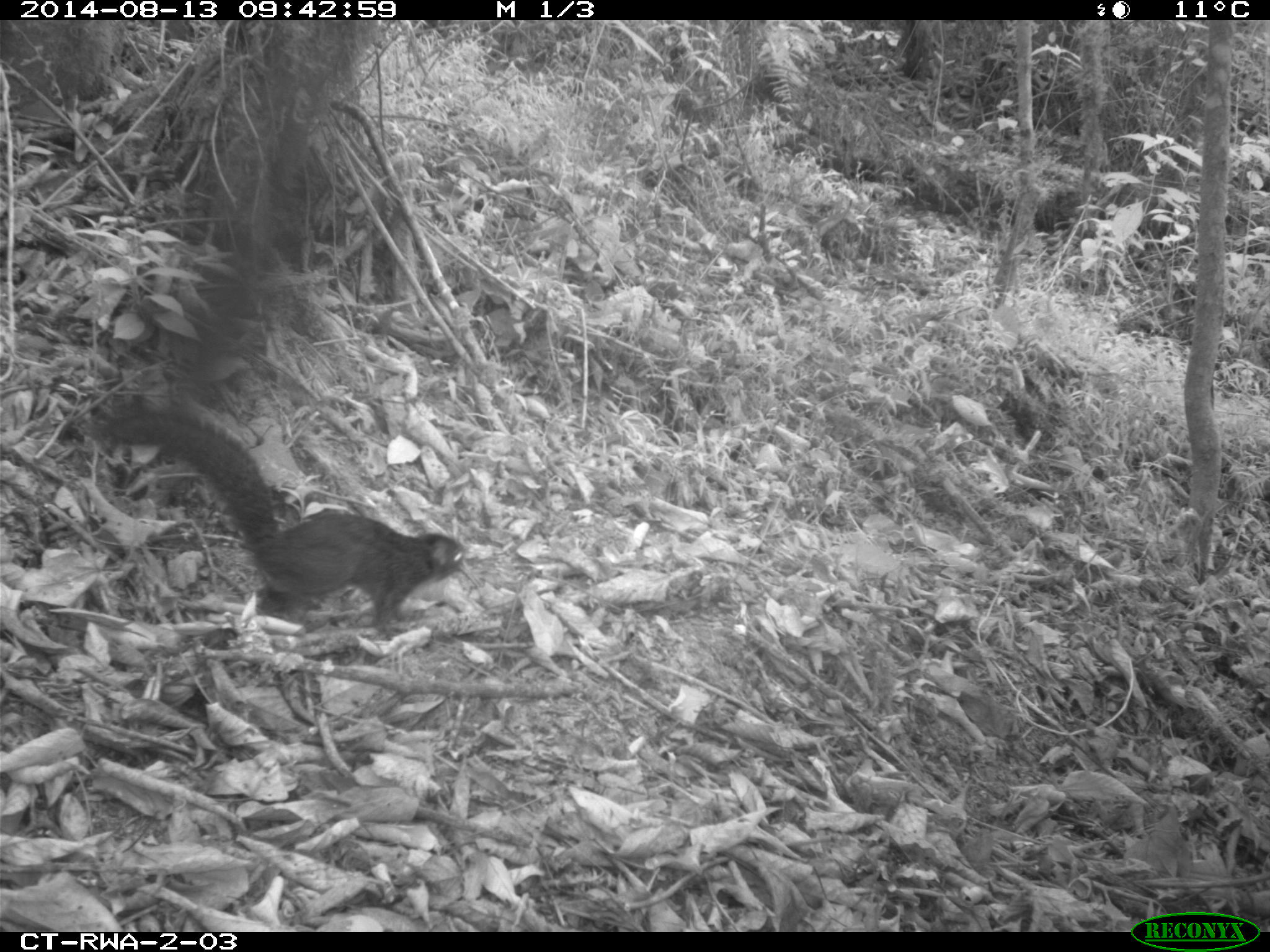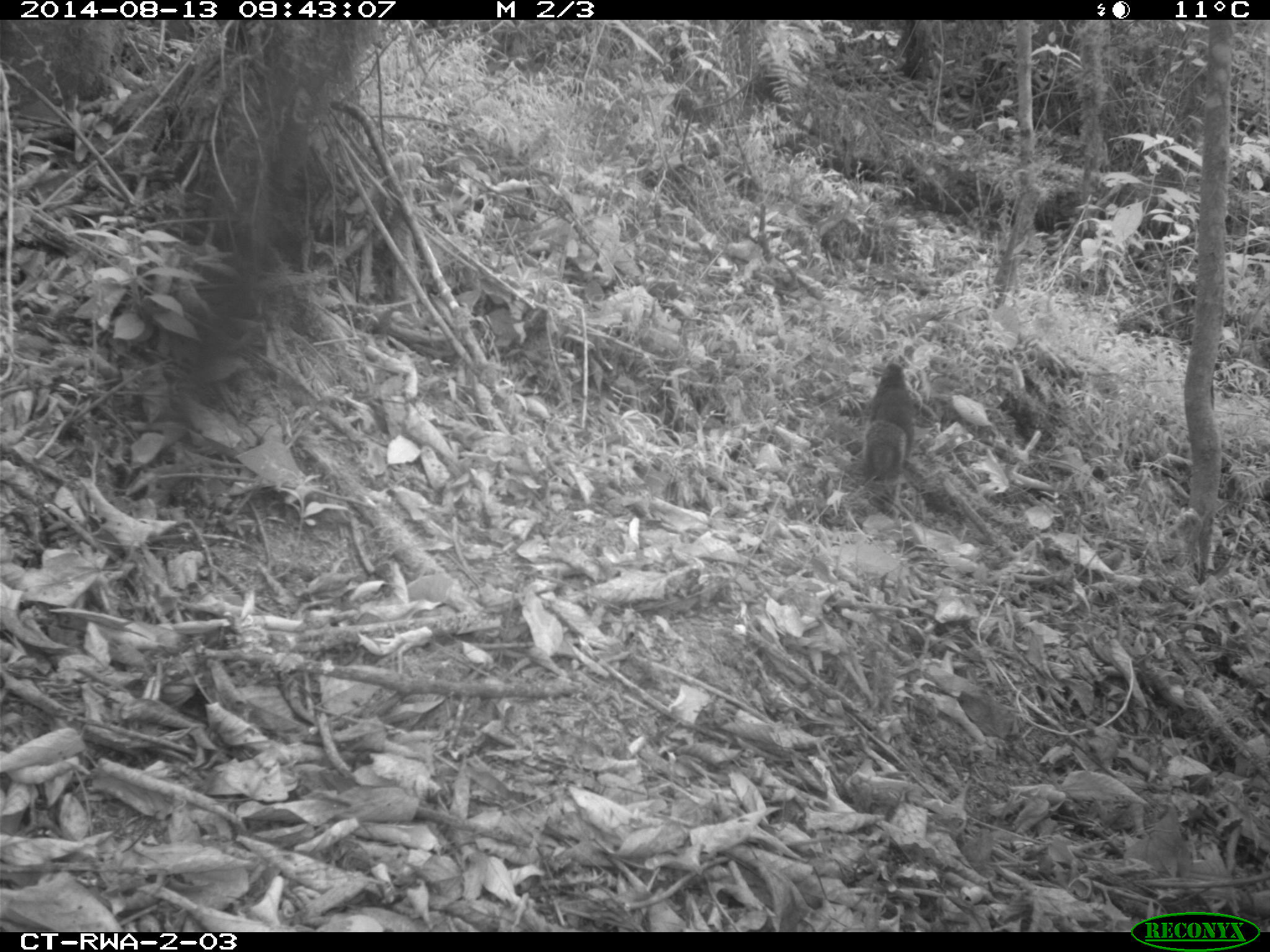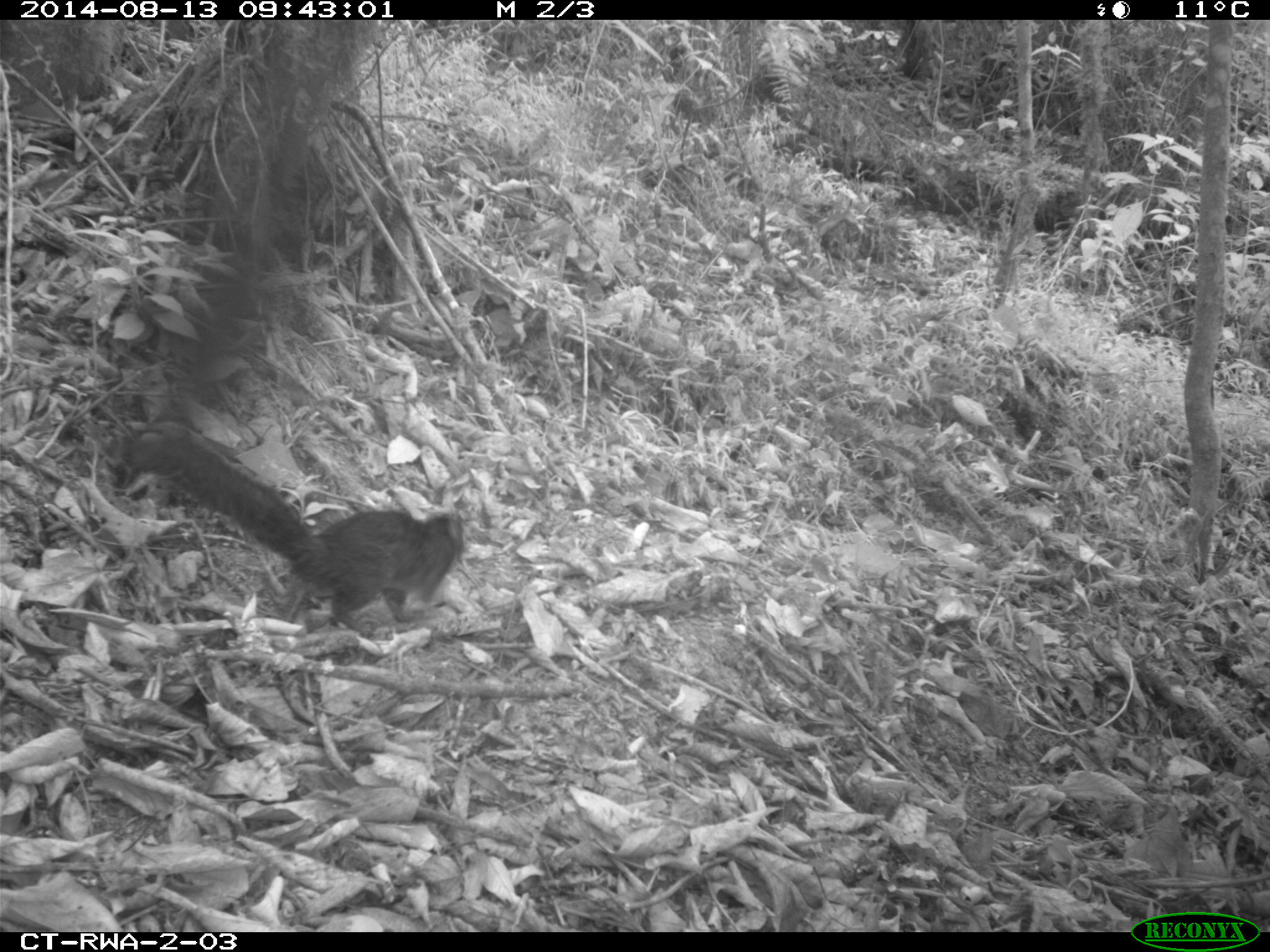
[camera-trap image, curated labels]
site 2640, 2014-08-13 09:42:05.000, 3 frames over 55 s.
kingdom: Animalia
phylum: Chordata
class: Mammalia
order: Rodentia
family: Sciuridae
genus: Funisciurus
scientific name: Funisciurus carruthersi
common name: carruther's mountain squirrel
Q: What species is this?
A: Funisciurus carruthersi (carruther's mountain squirrel).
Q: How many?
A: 1.